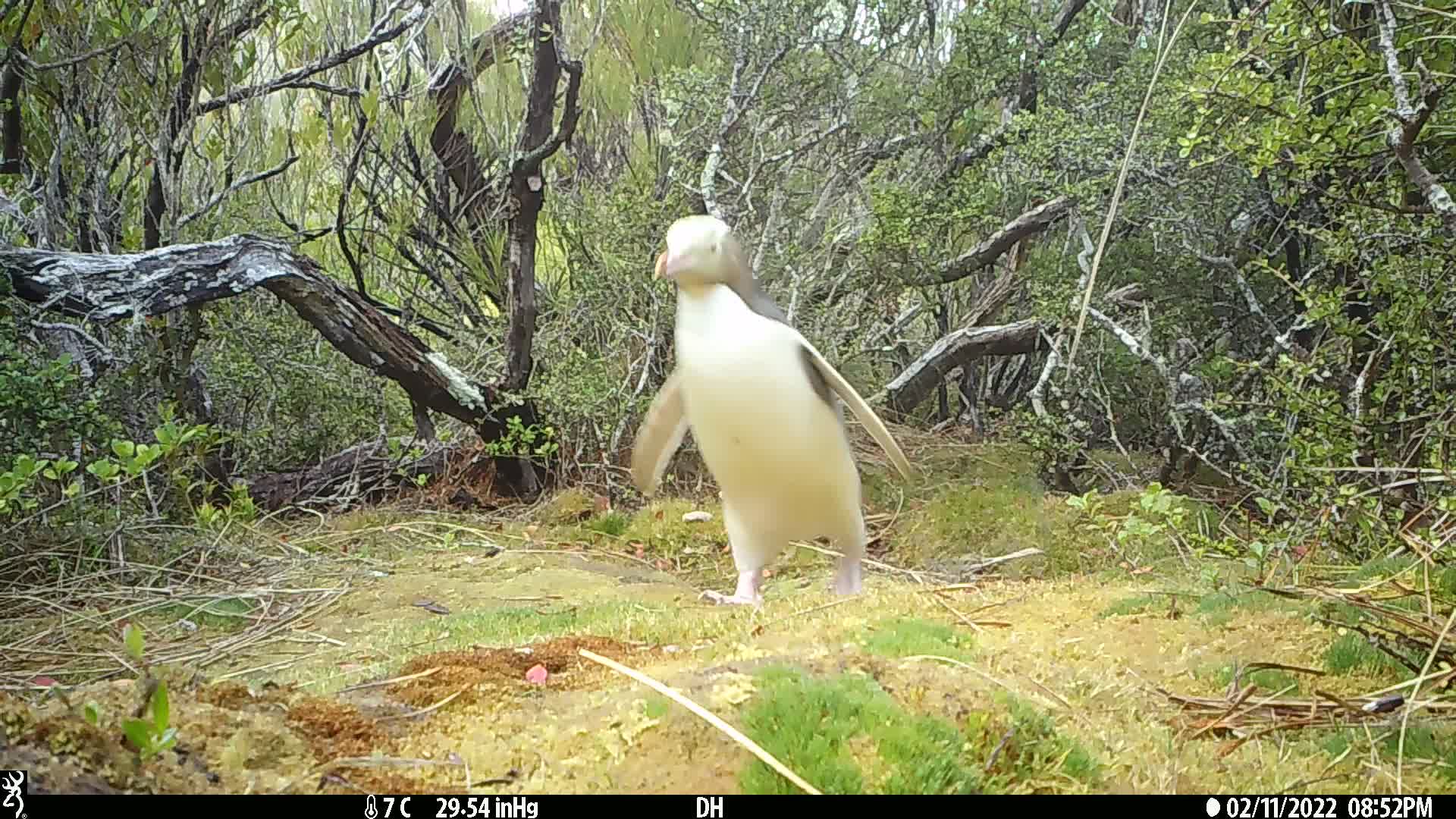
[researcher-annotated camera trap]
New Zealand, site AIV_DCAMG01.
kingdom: Animalia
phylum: Chordata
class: Aves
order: Sphenisciformes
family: Spheniscidae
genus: Megadyptes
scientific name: Megadyptes antipodes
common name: yellow-eyed penguin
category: yellow eyed penguin